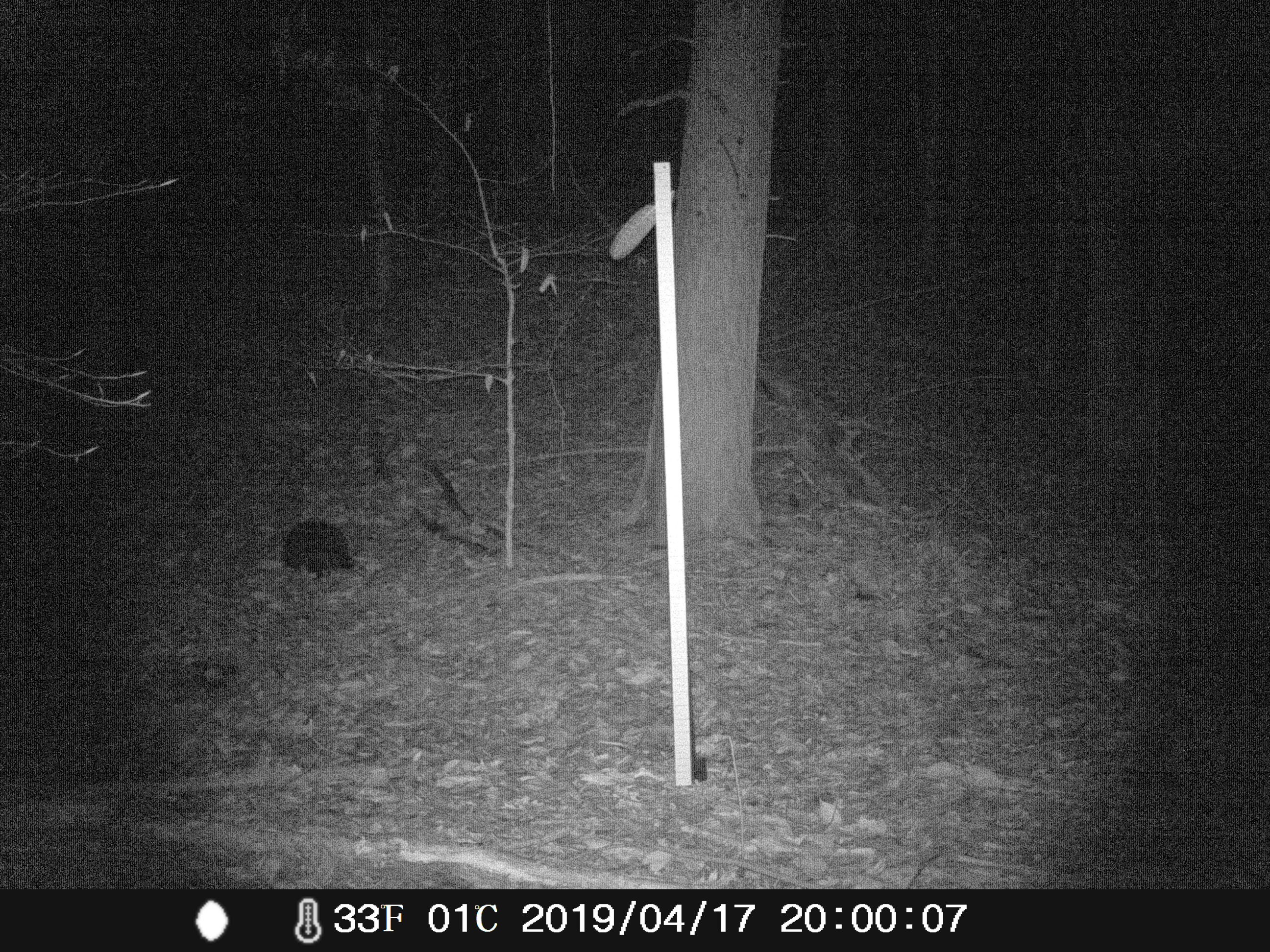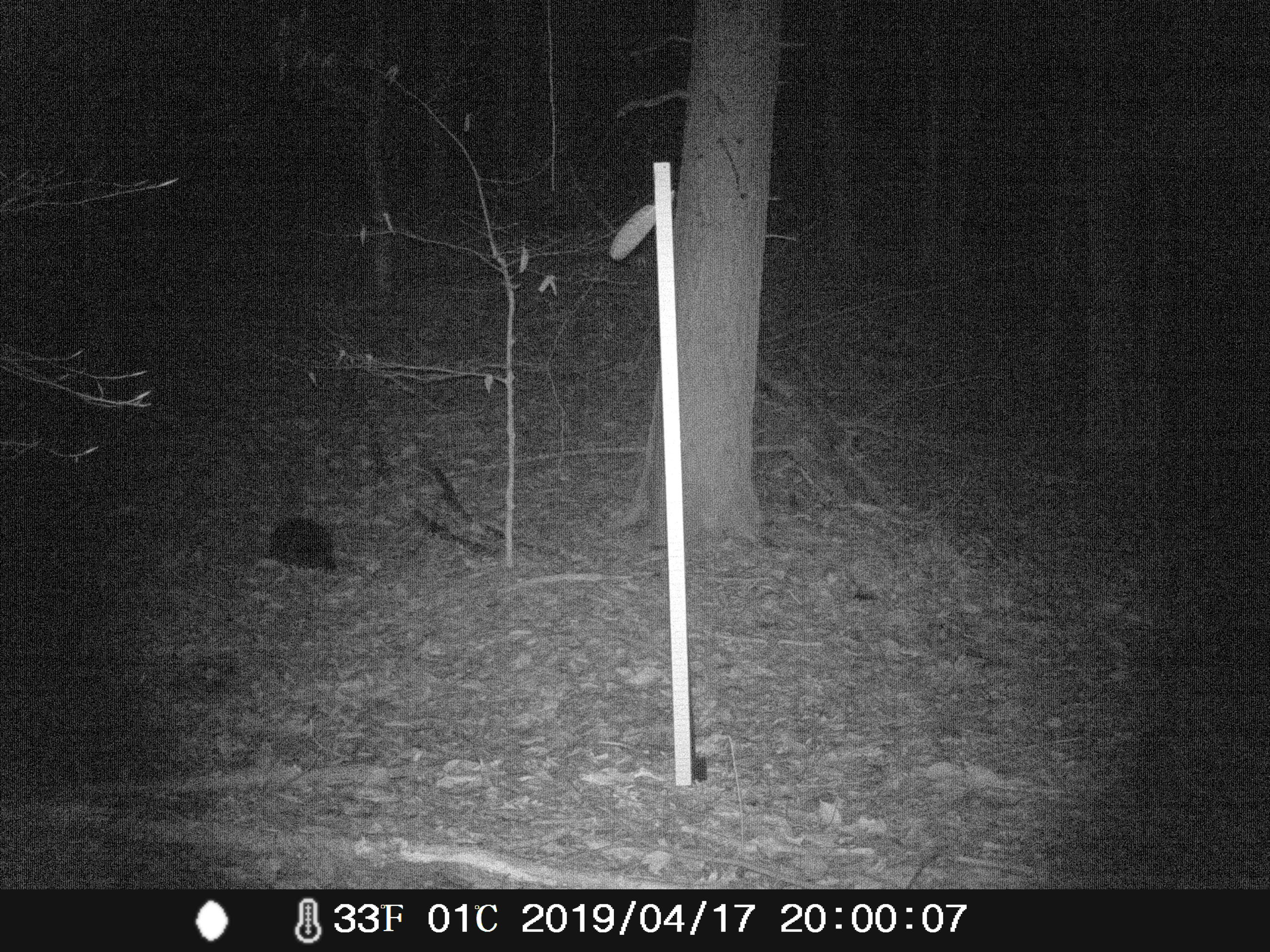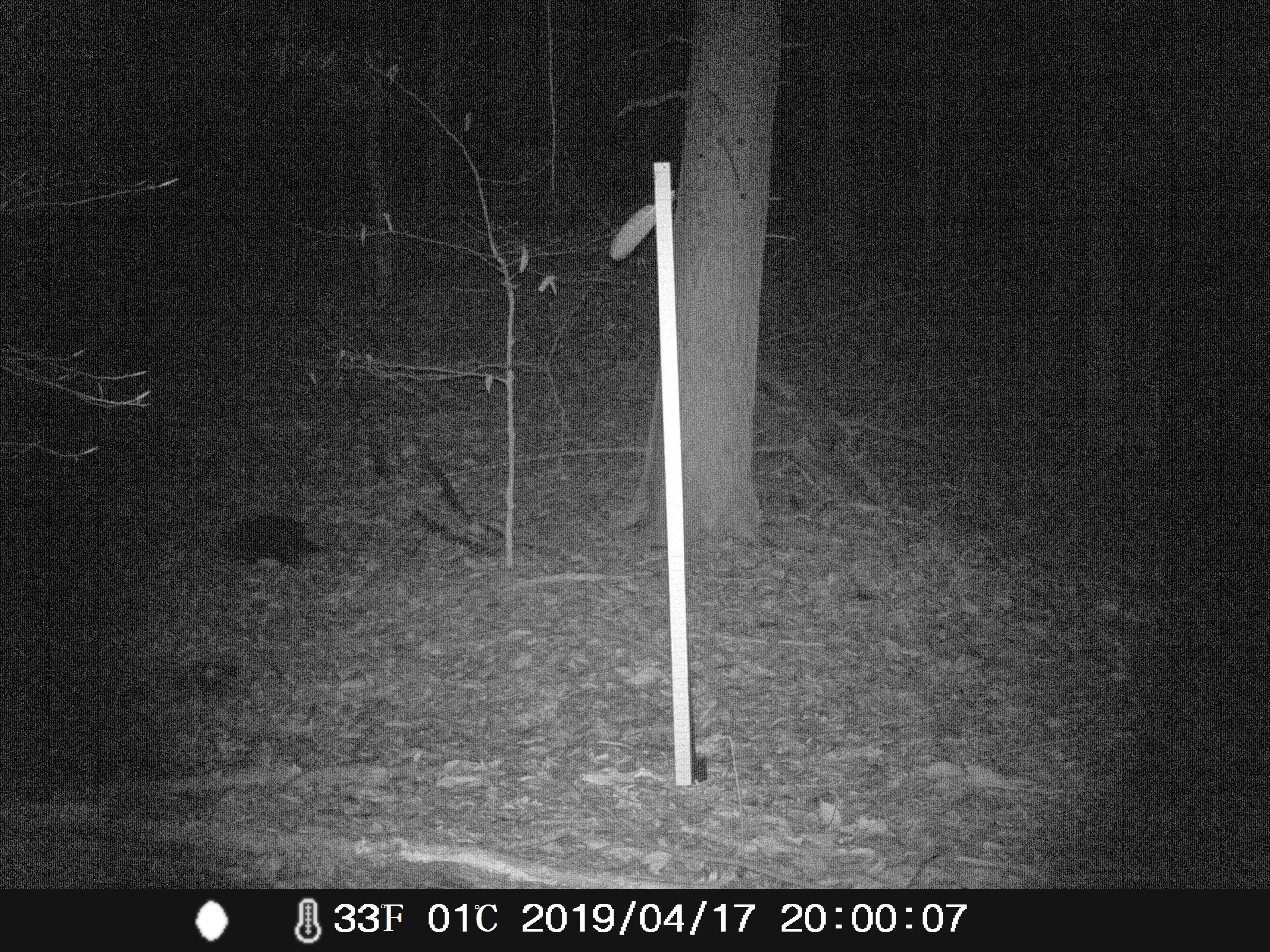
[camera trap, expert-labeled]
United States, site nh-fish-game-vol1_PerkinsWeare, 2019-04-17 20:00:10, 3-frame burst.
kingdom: Animalia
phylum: Chordata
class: Mammalia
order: Rodentia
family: Erethizontidae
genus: Erethizon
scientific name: Erethizon dorsatum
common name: porcupine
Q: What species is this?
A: Porcupine (Erethizon dorsatum).